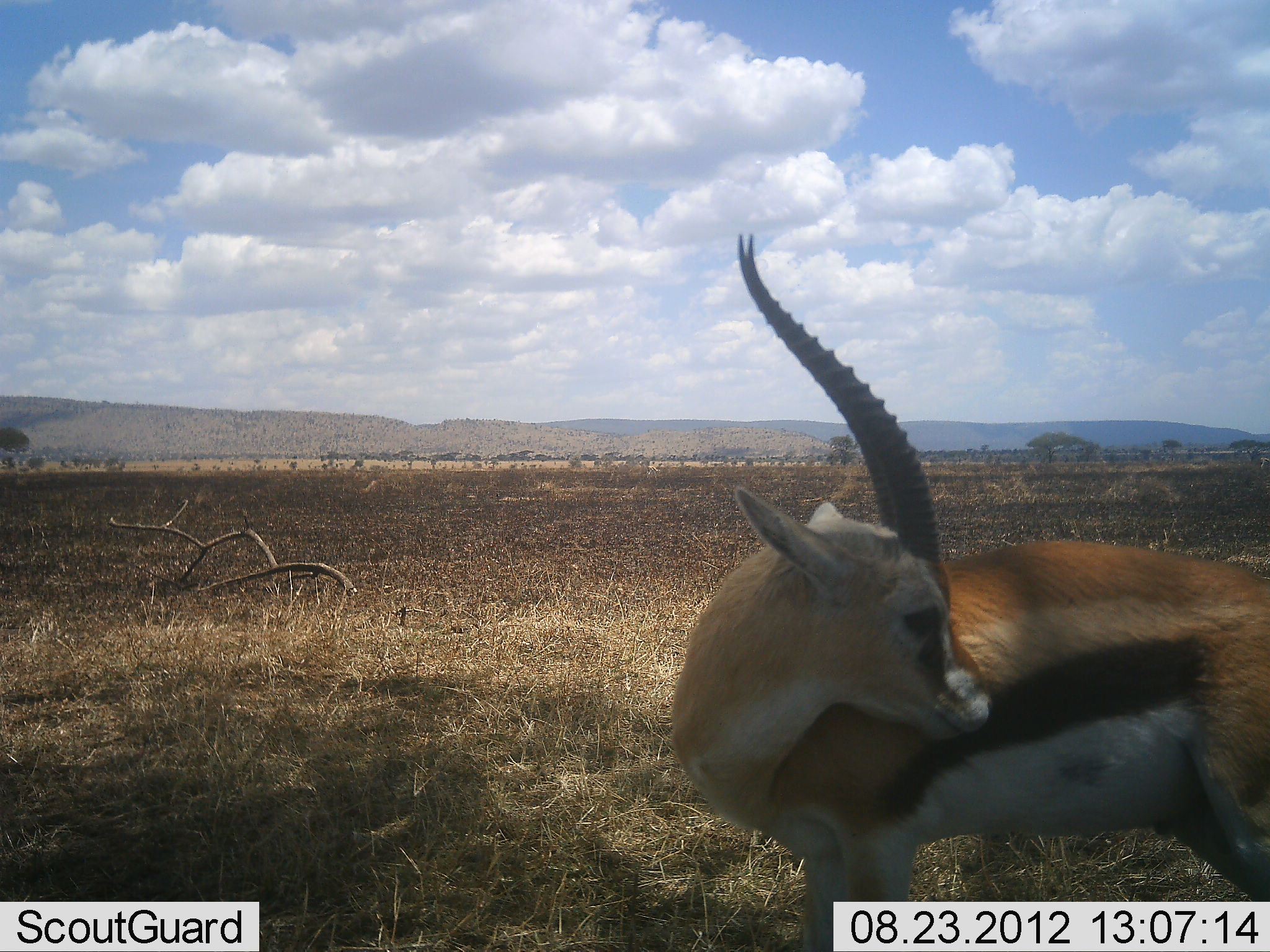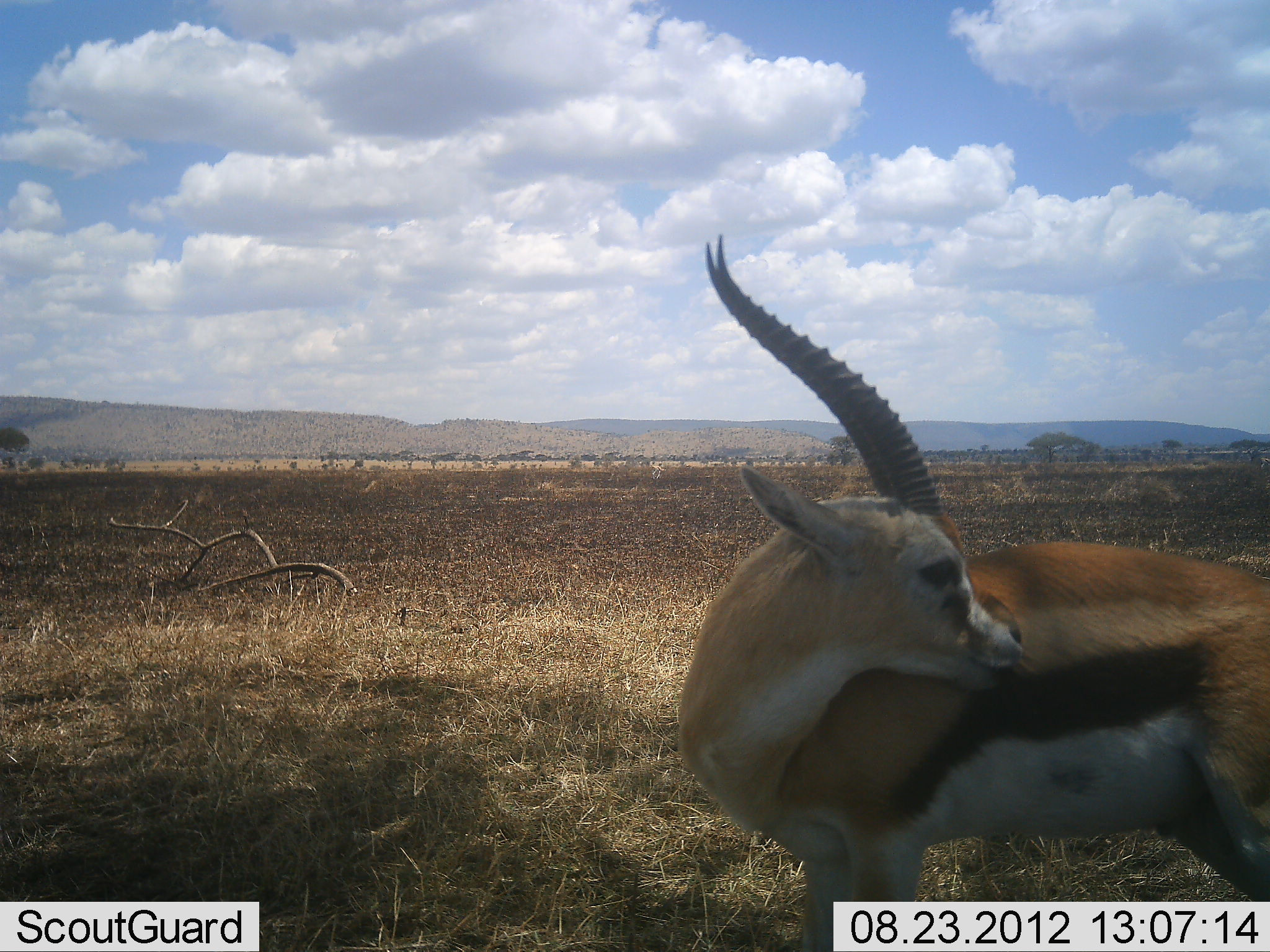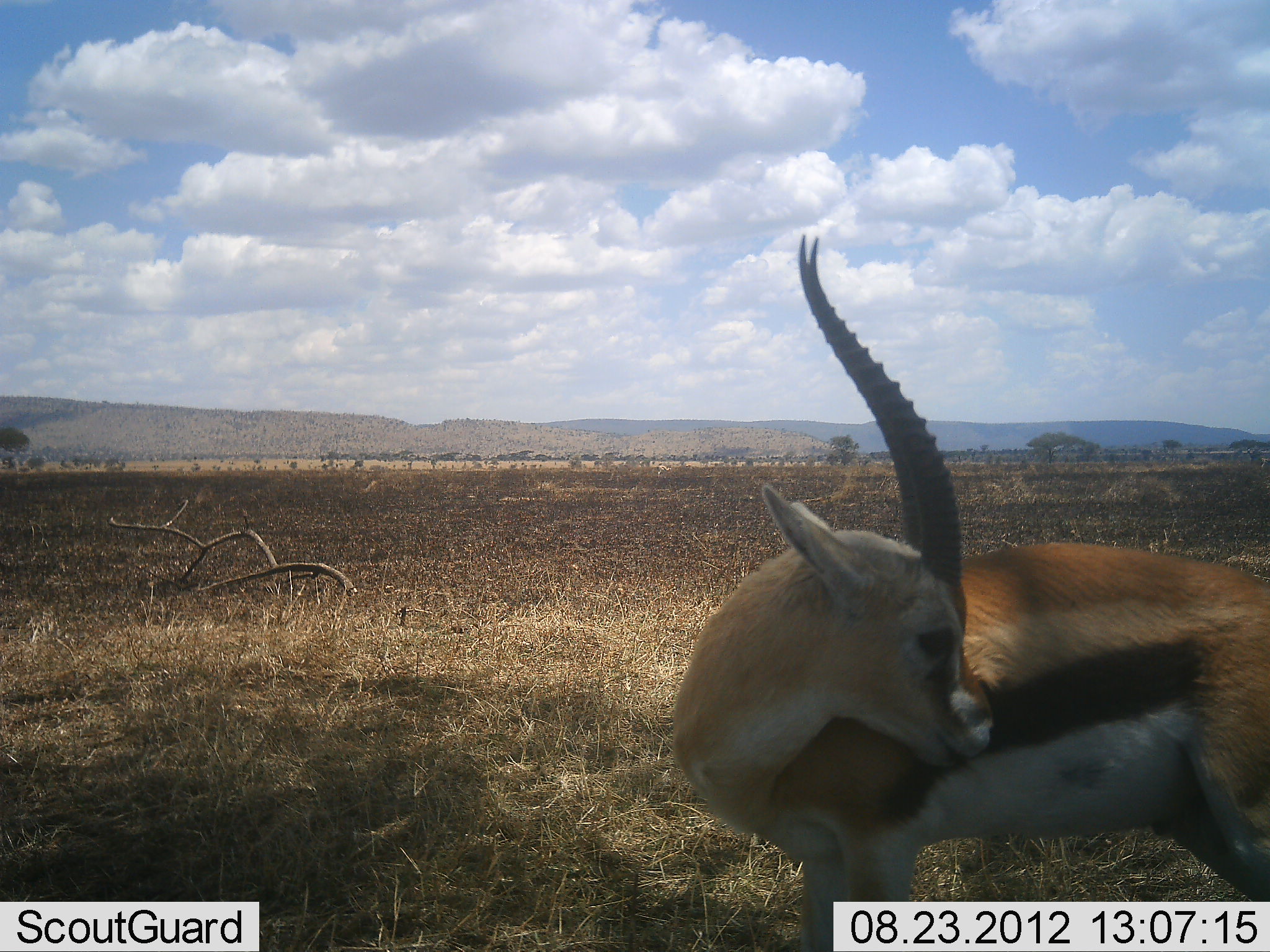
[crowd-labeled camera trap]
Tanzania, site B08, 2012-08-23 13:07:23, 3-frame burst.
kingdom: Animalia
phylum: Chordata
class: Mammalia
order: Artiodactyla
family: Bovidae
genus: Eudorcas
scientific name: Eudorcas thomsonii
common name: thomson's gazelle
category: gazellethomsons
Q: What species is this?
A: Gazellethomsons (thomson's gazelle) (Eudorcas thomsonii).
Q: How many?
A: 1.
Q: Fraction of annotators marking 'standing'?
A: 70%.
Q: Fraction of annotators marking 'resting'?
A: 10%.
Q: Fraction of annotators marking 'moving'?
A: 20%.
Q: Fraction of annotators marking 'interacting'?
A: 10%.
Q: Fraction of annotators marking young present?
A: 0%.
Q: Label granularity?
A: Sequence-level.